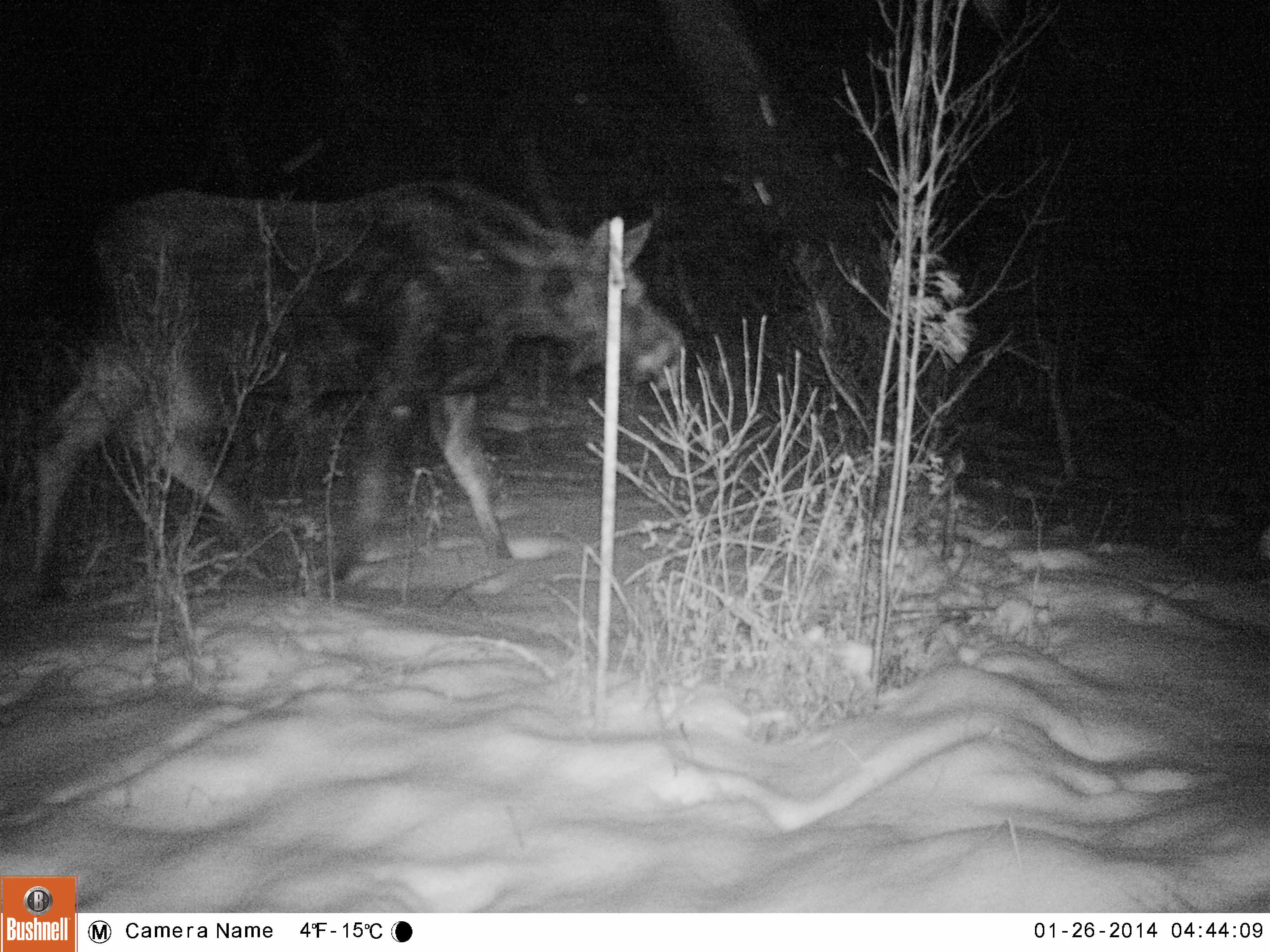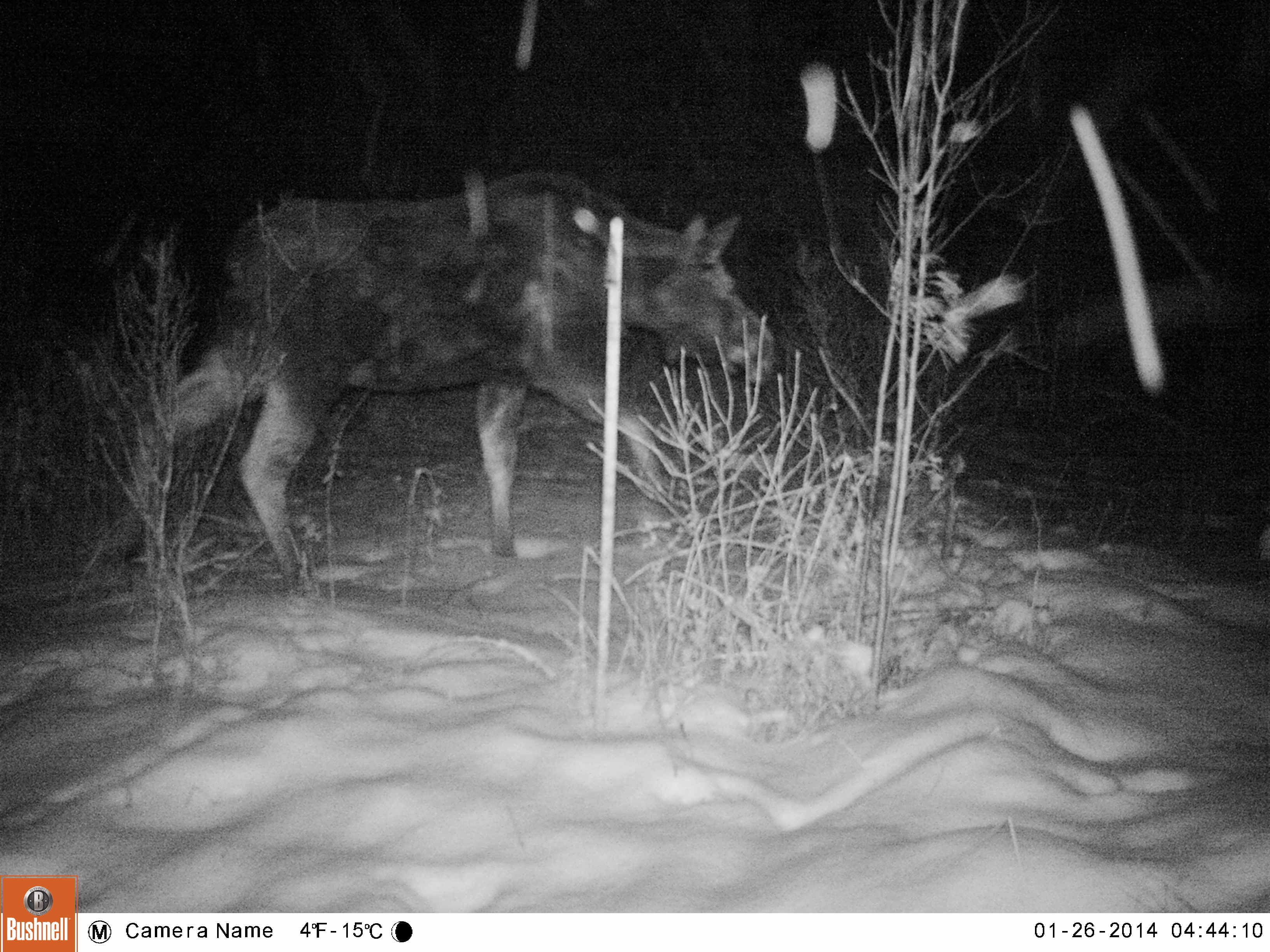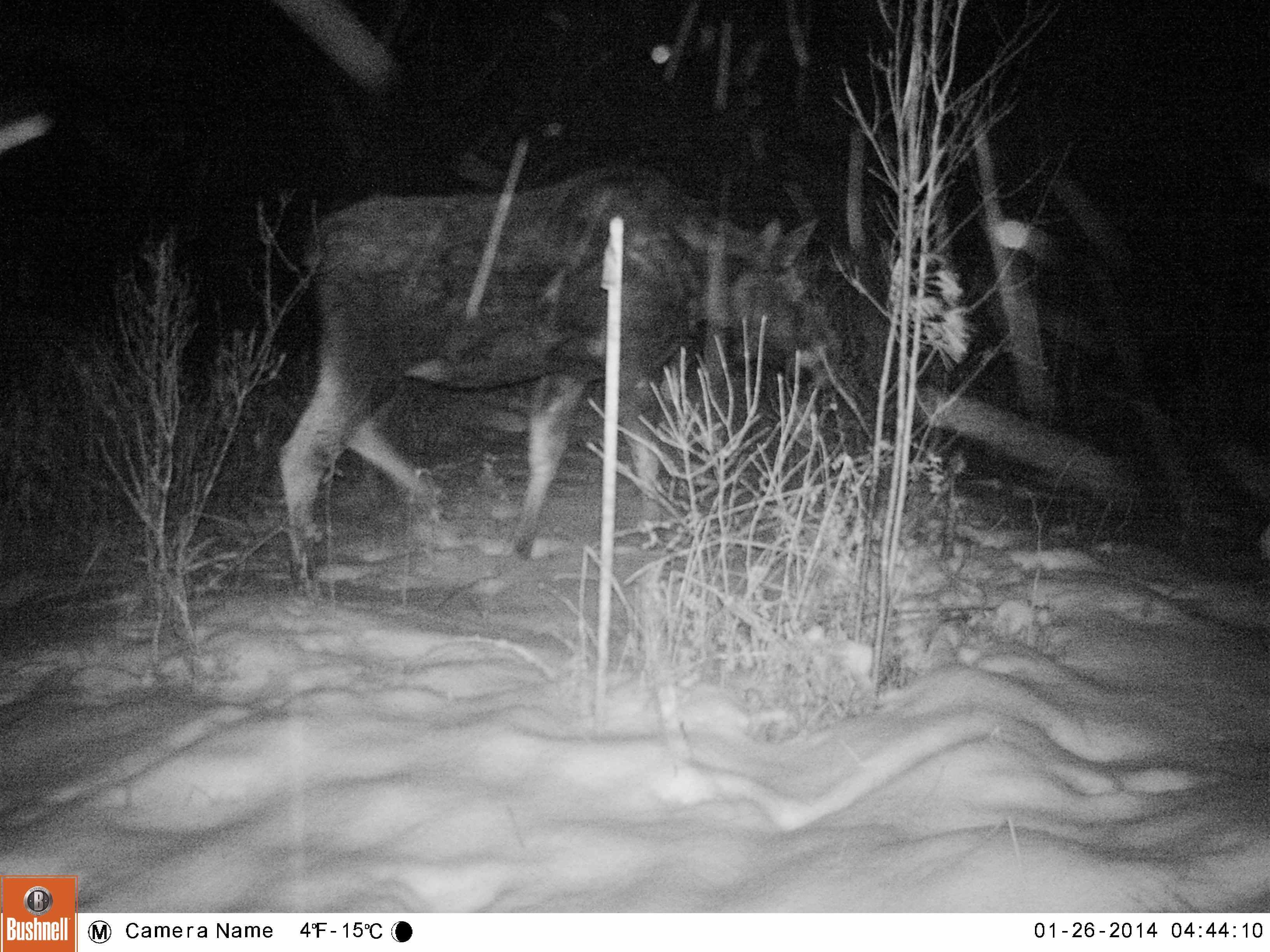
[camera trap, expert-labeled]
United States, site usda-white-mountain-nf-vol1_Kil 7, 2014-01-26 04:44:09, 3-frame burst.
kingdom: Animalia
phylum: Chordata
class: Mammalia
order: Artiodactyla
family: Cervidae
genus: Alces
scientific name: Alces alces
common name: moose